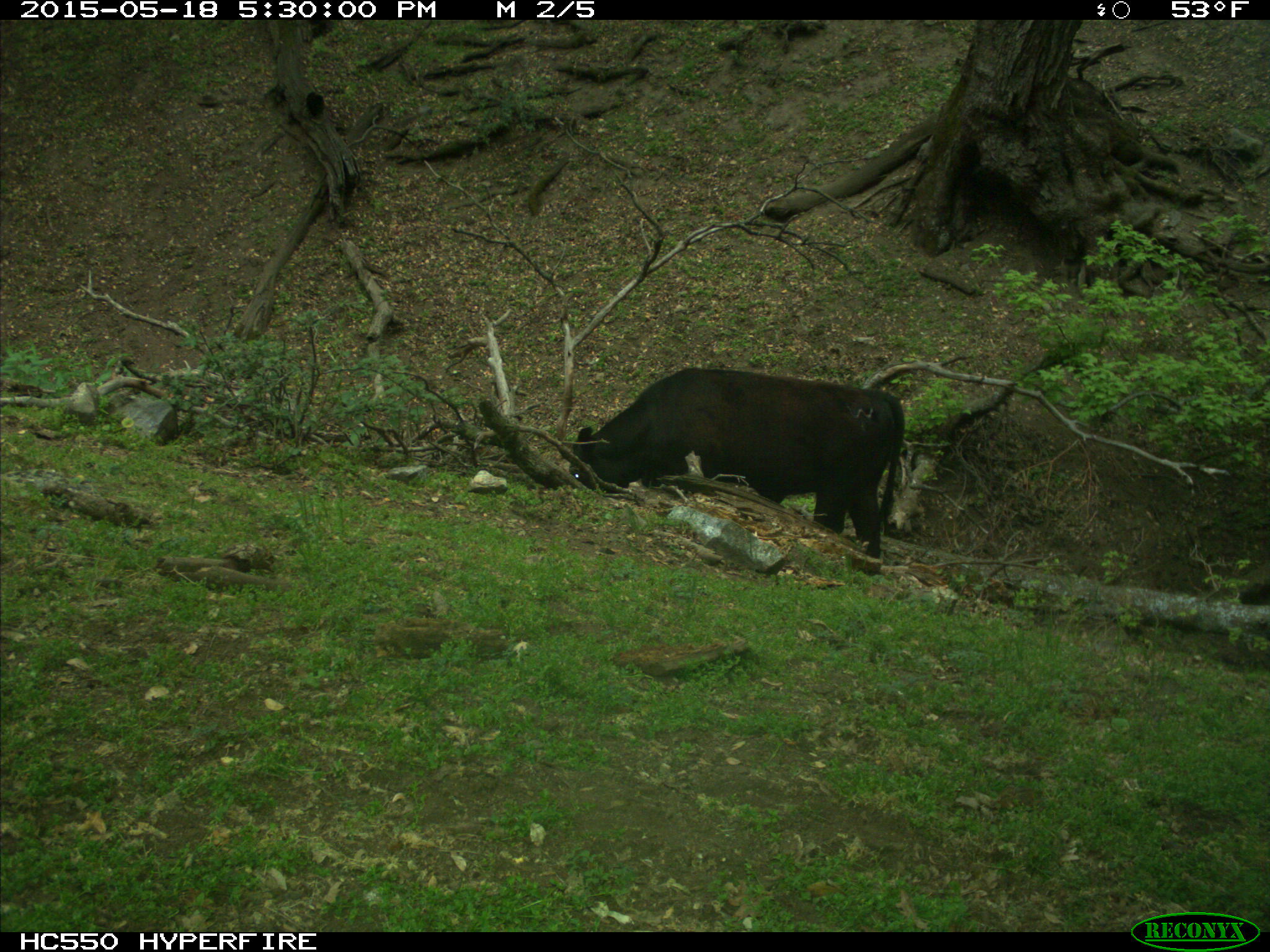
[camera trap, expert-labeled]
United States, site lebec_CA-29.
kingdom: Animalia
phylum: Chordata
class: Mammalia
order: Artiodactyla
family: Bovidae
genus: Bos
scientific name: Bos taurus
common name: domestic cow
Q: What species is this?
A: Bos taurus (domestic cow).